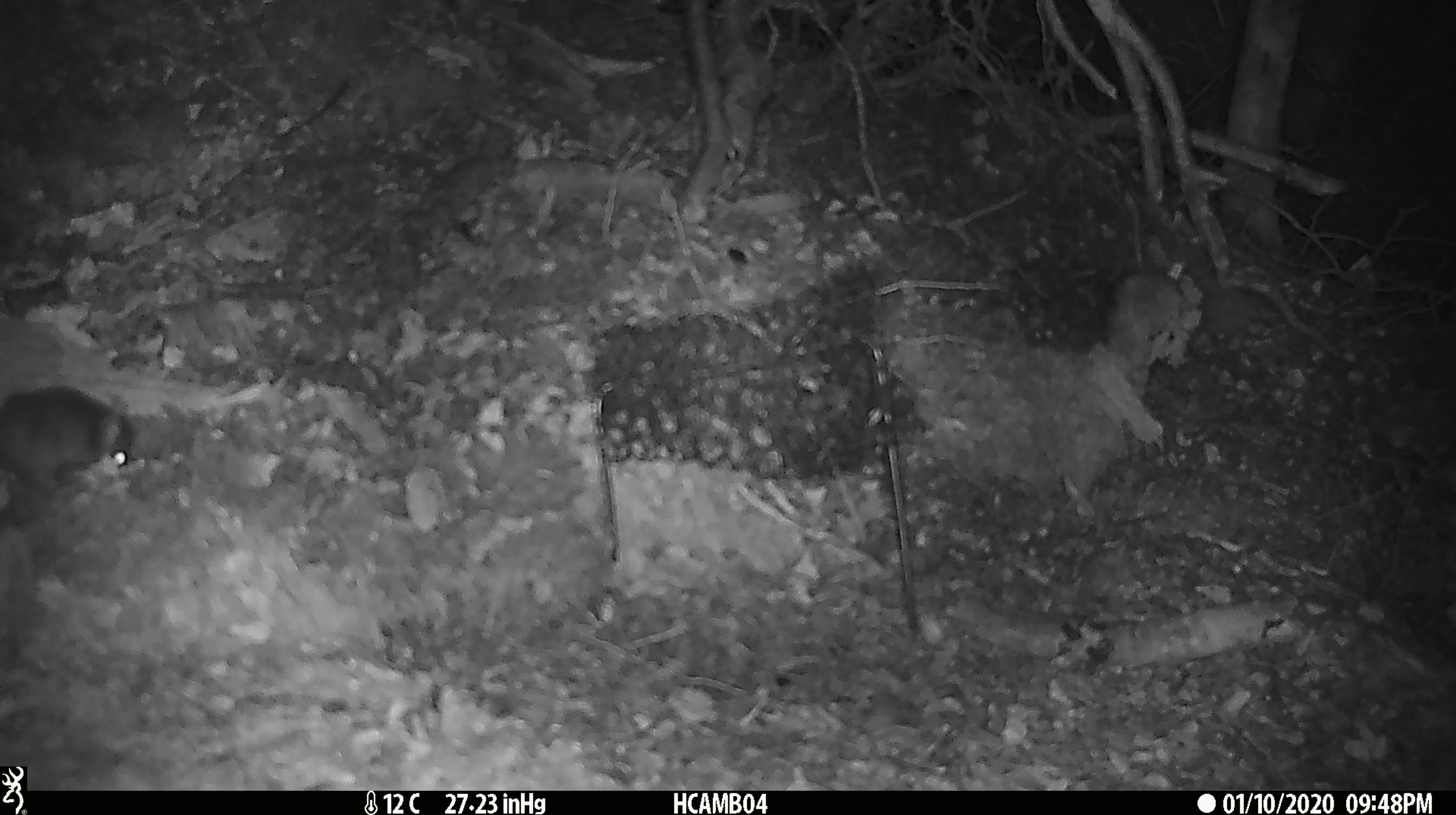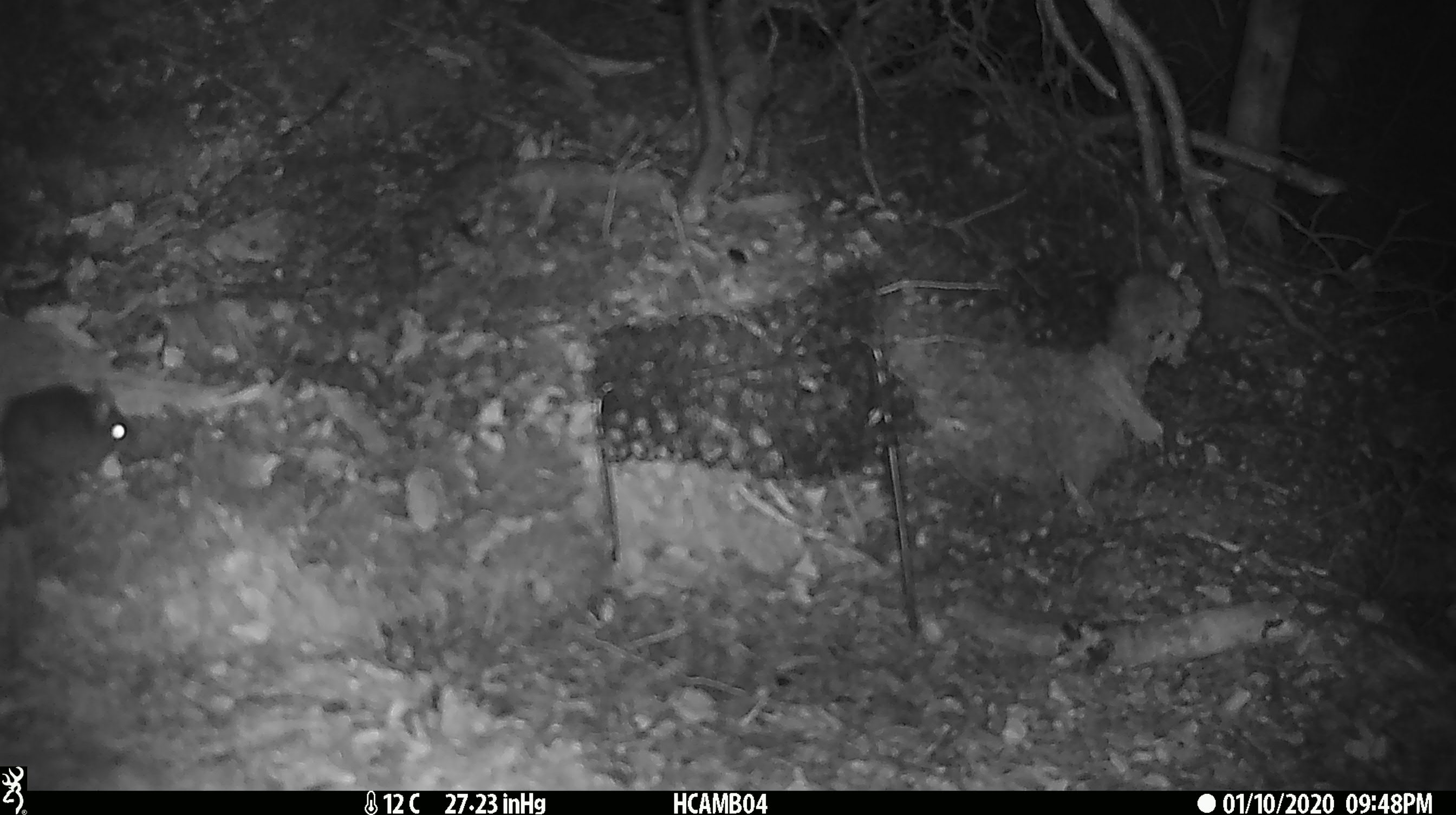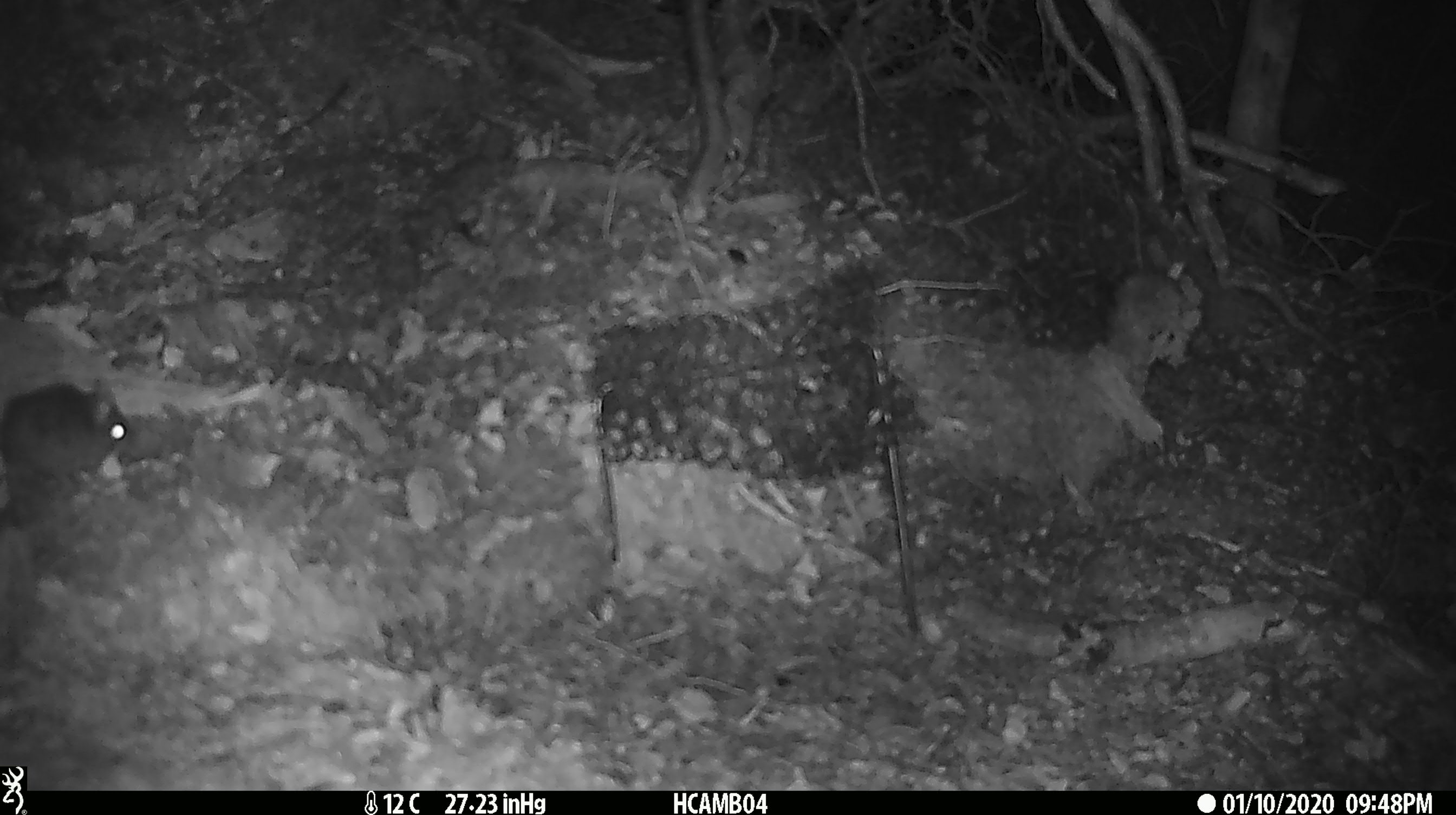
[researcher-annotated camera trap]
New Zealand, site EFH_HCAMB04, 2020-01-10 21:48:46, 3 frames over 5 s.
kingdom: Animalia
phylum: Chordata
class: Mammalia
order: Rodentia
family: Muridae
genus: Mus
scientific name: Mus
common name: mouse